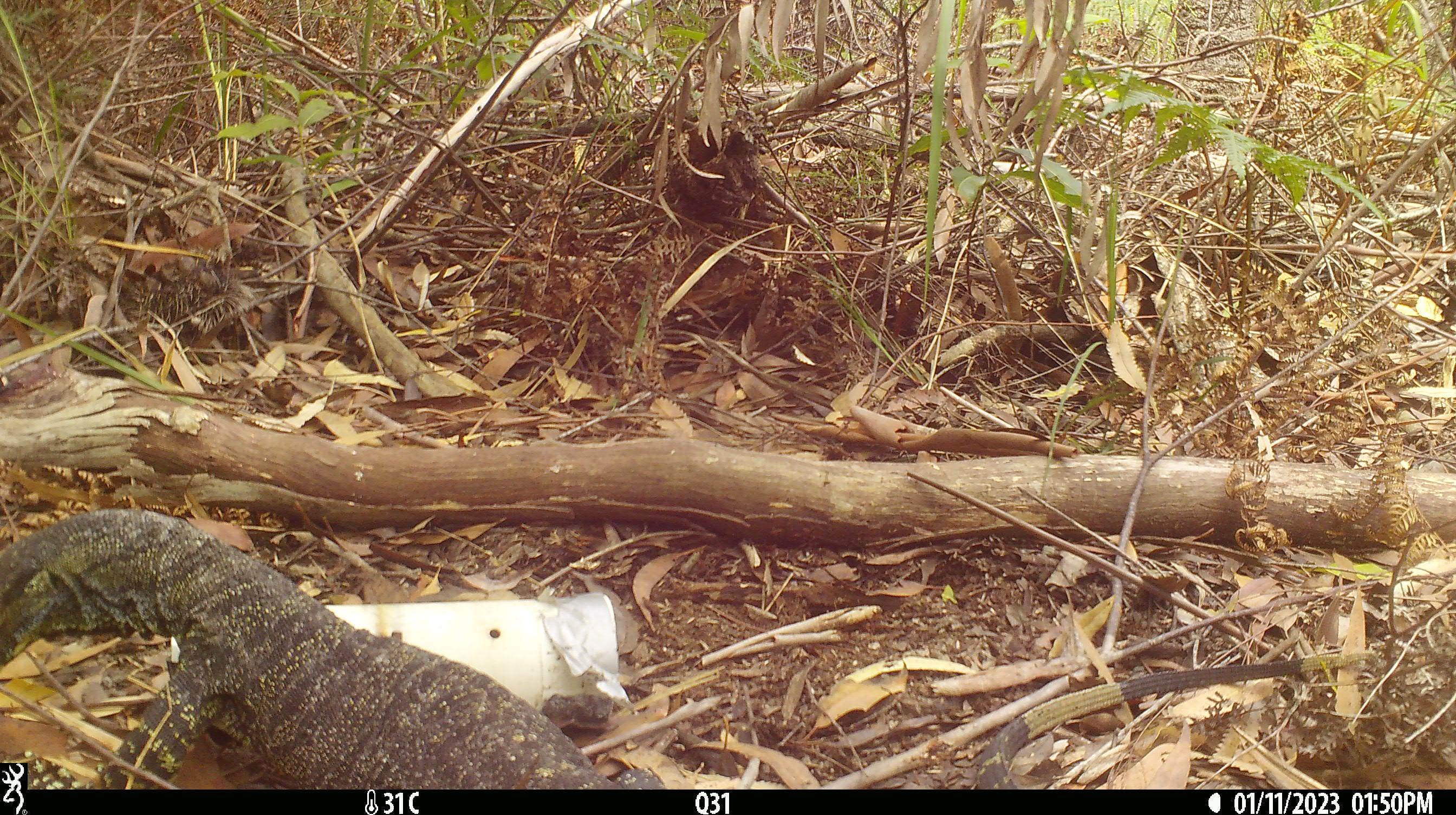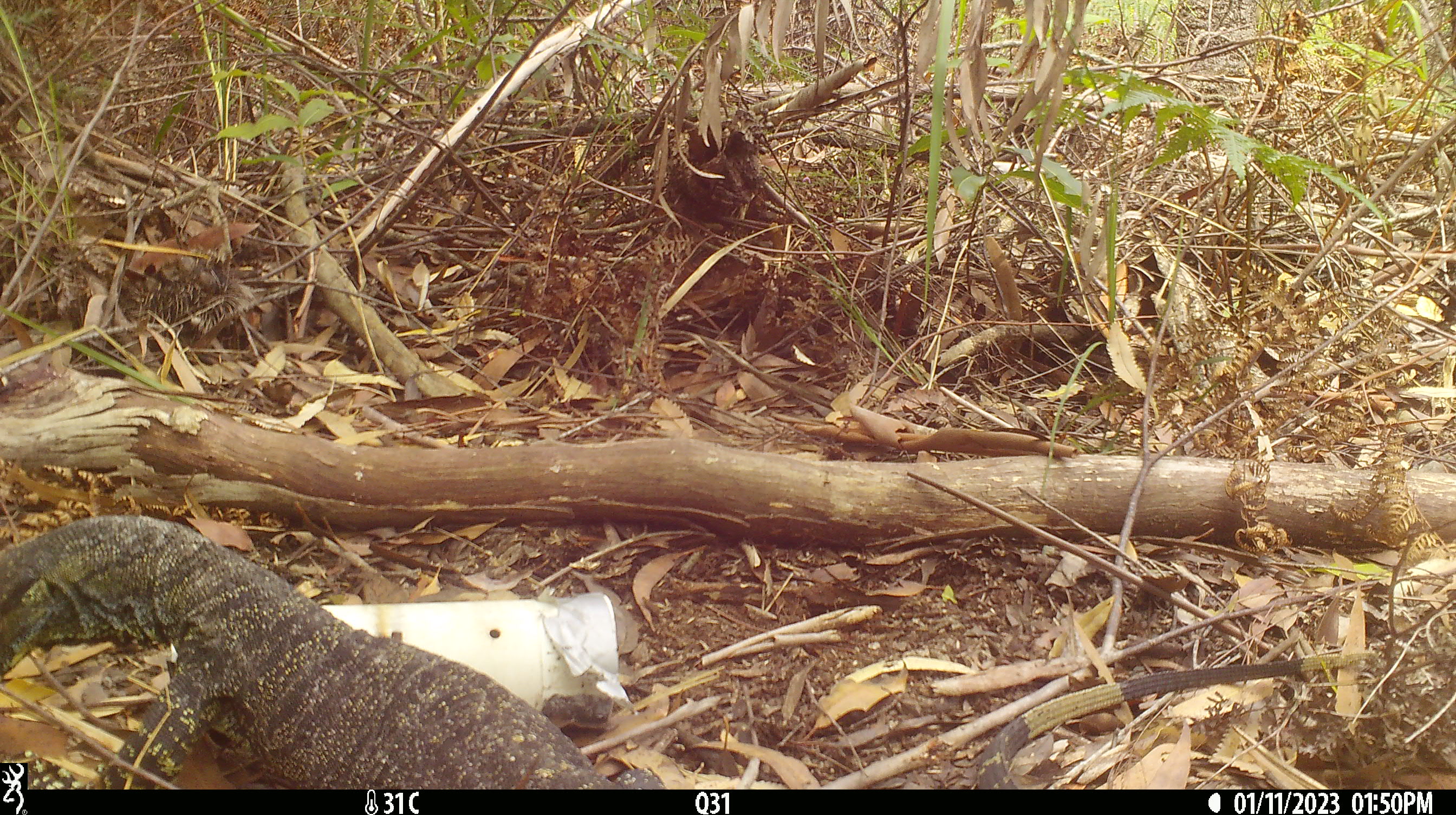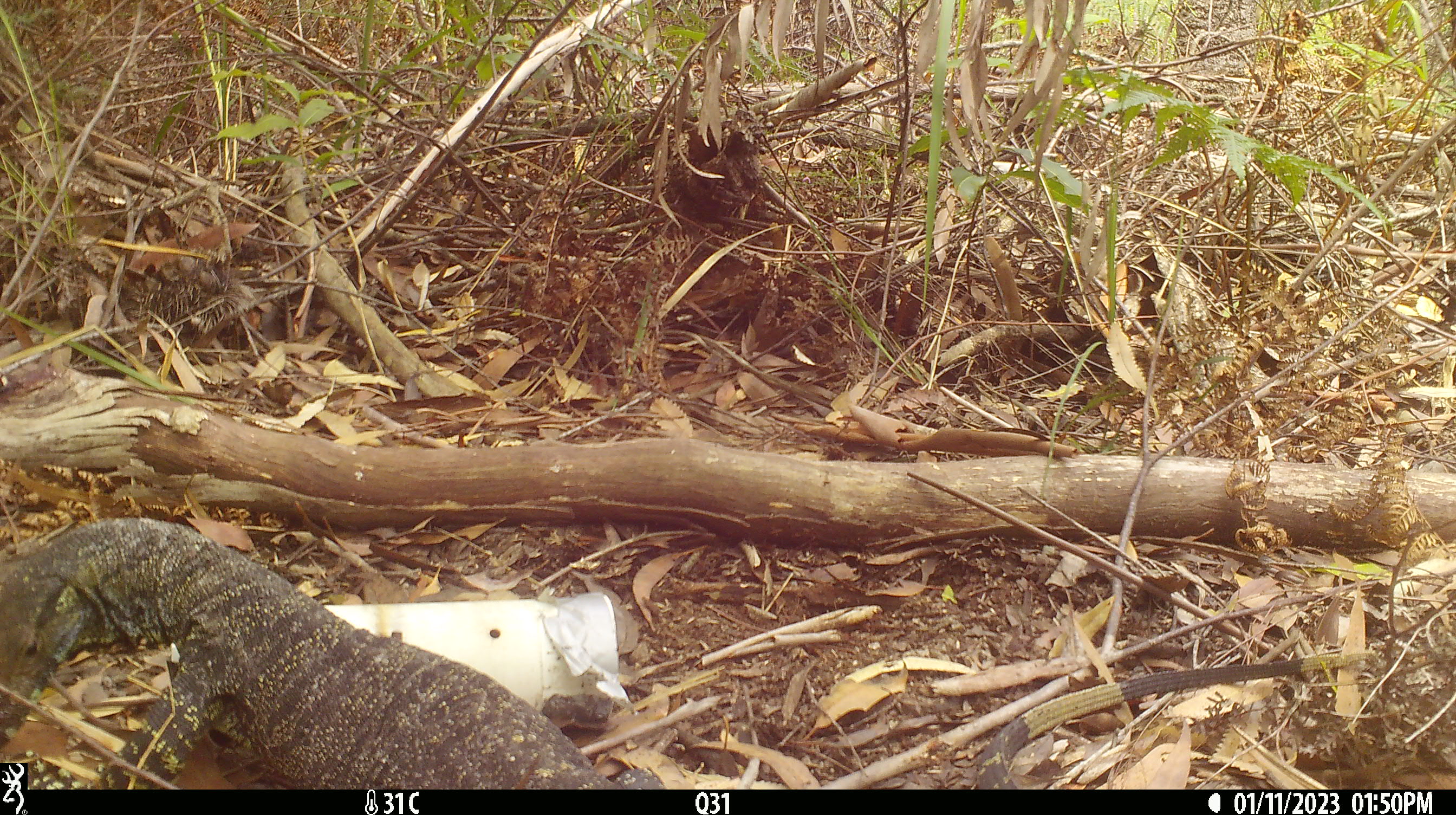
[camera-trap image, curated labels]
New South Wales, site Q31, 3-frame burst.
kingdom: Animalia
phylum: Chordata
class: Reptilia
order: Squamata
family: Varanidae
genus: Varanus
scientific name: Varanus varius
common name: lace monitor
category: goanna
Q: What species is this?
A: Goanna (lace monitor) (Varanus varius).